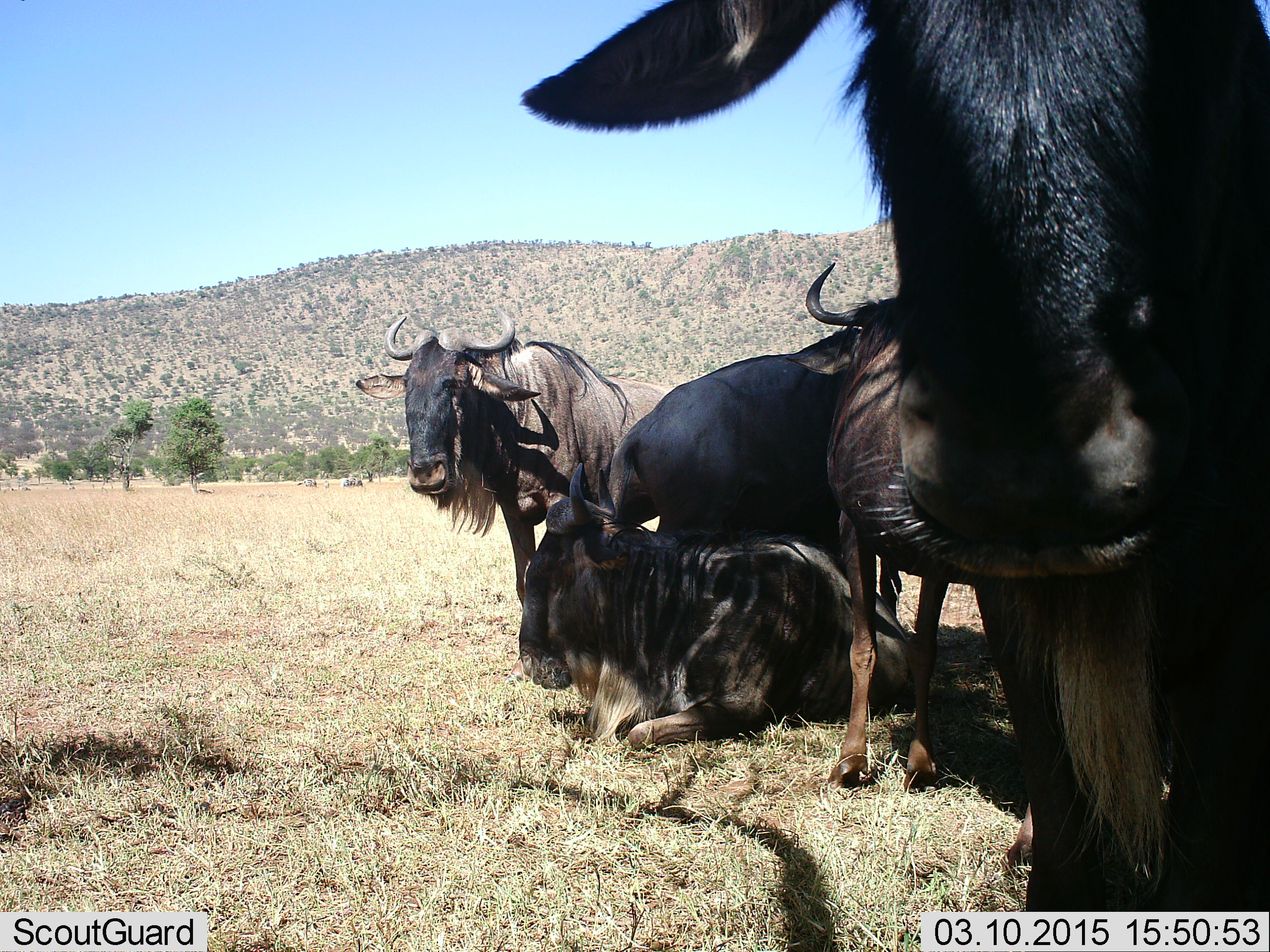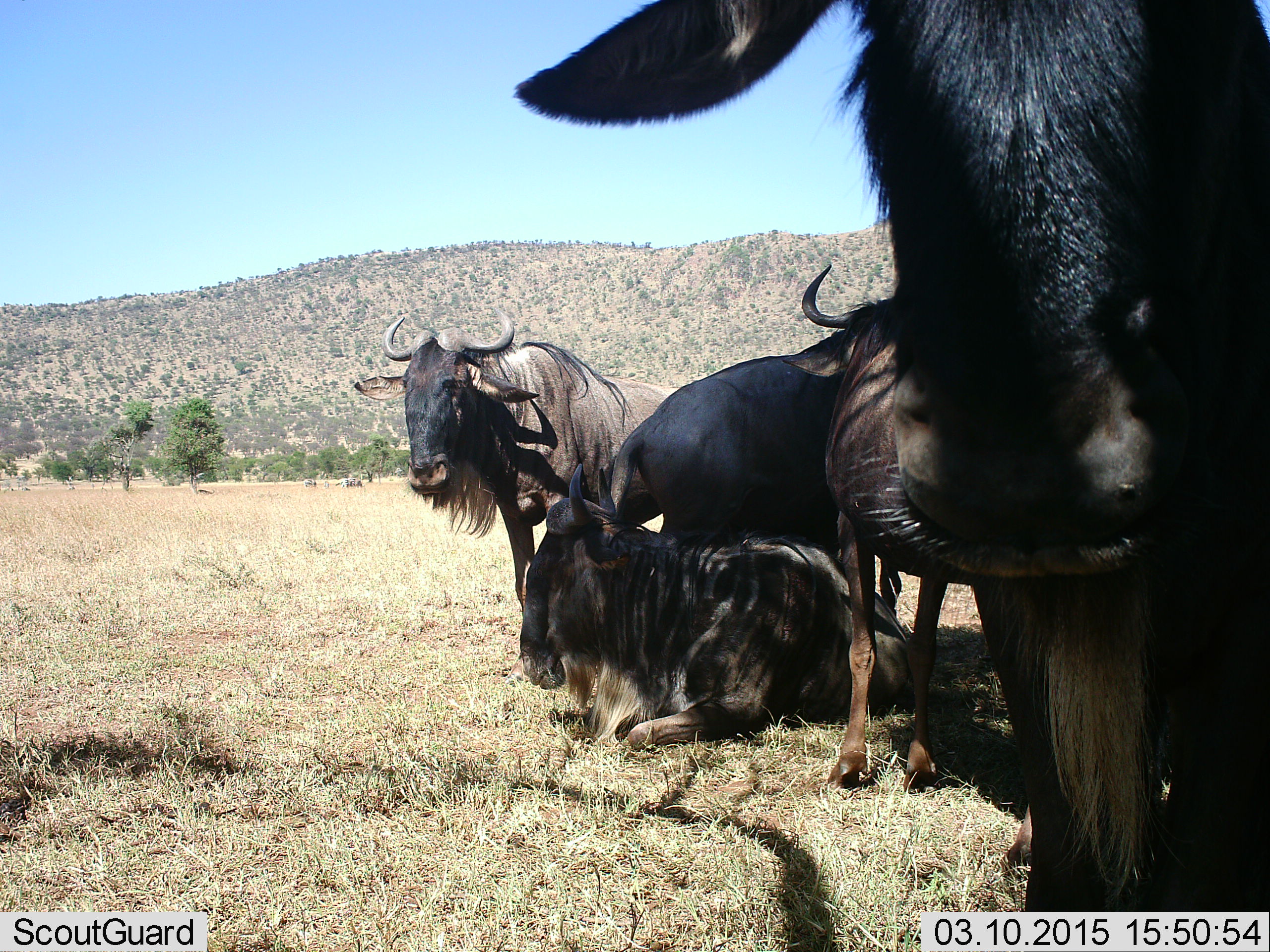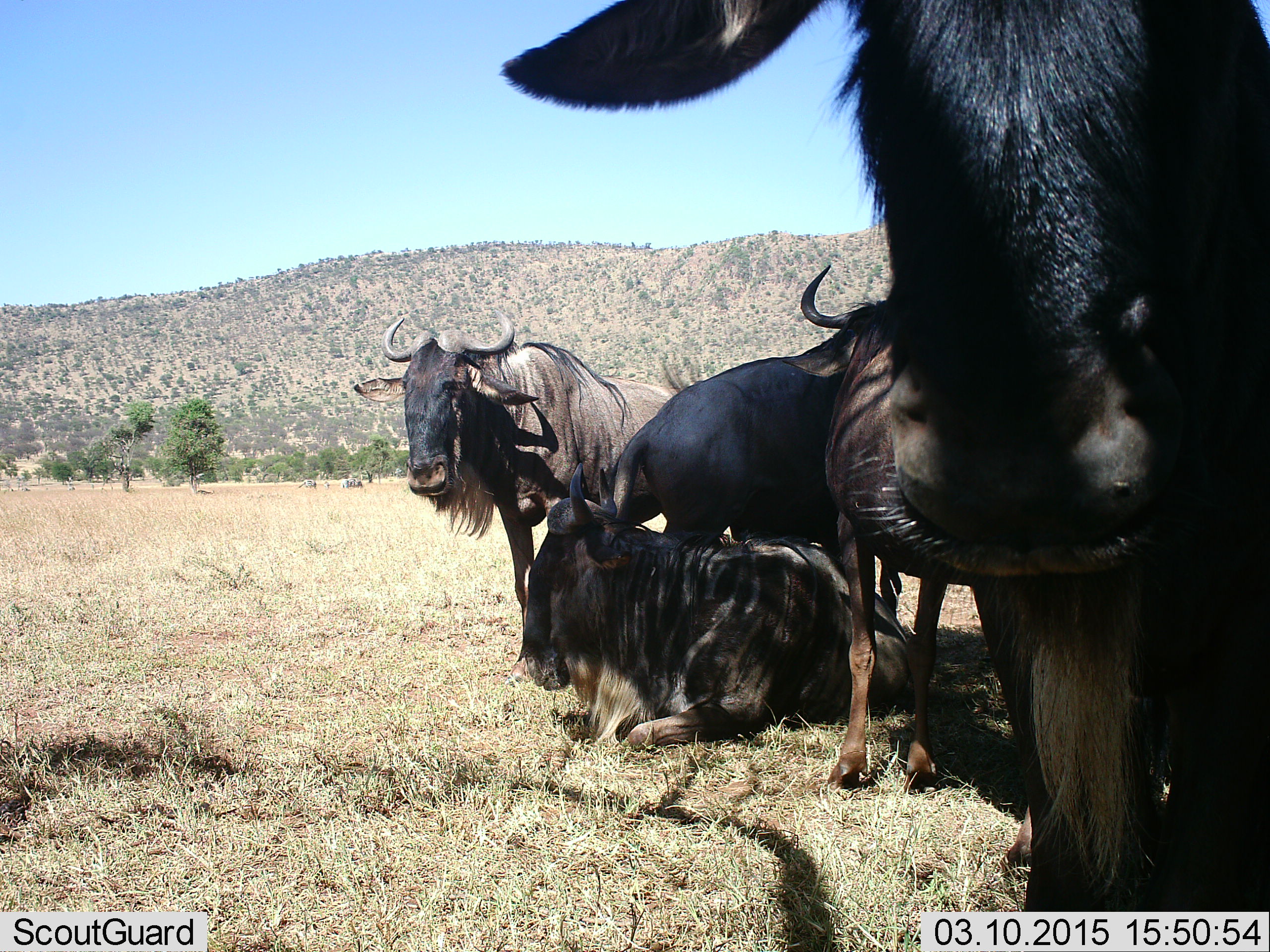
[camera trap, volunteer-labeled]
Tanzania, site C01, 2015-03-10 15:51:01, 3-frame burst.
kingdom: Animalia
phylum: Chordata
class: Mammalia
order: Artiodactyla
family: Bovidae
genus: Connochaetes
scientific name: Connochaetes taurinus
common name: blue wildebeest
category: wildebeest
Wildebeest (blue wildebeest) (Connochaetes taurinus), count 5. Behavior (volunteer vote fractions): standing 80%, resting 100%, moving 0%, interacting 10%. Young present (vote fraction): 0%. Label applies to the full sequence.